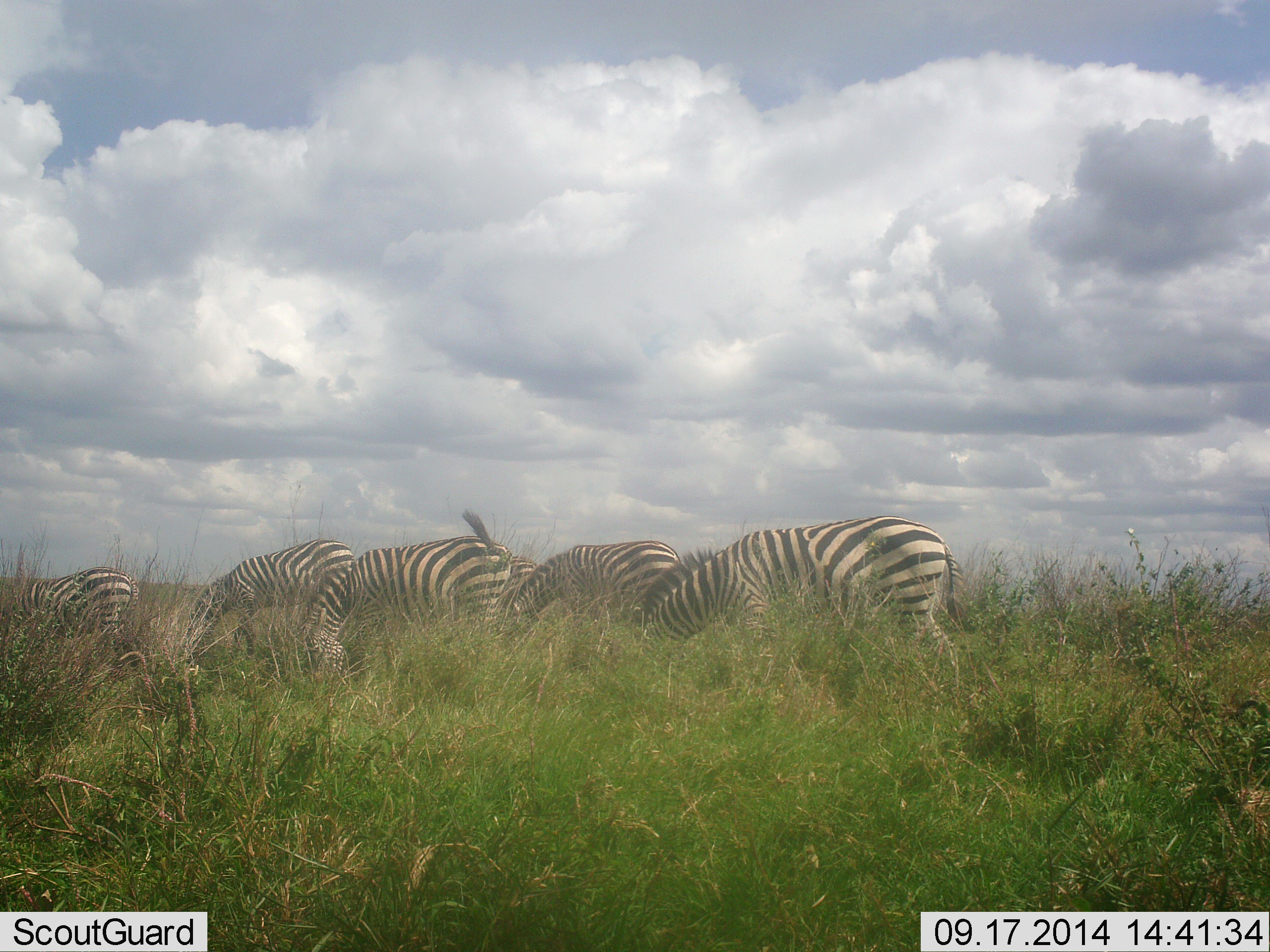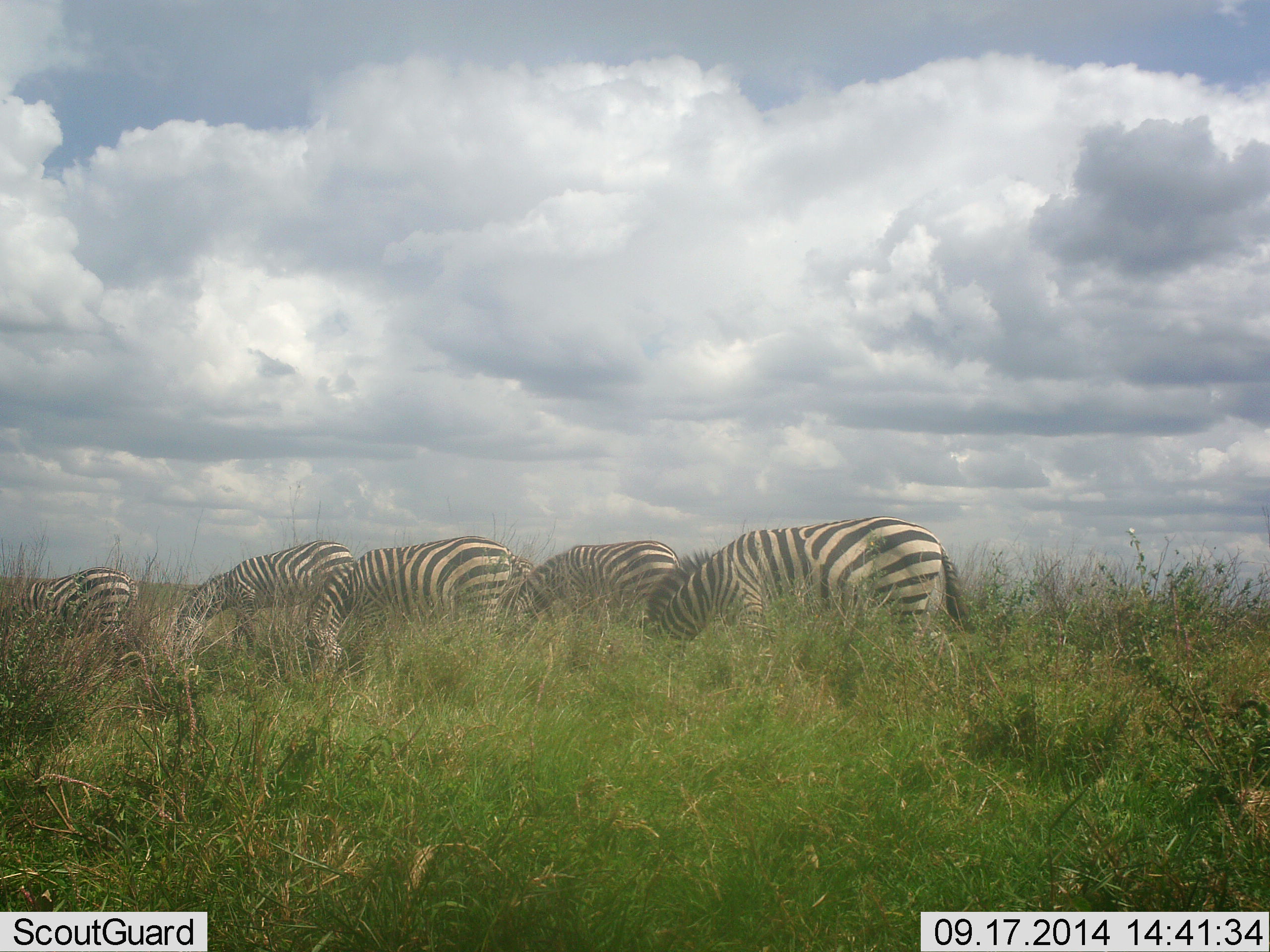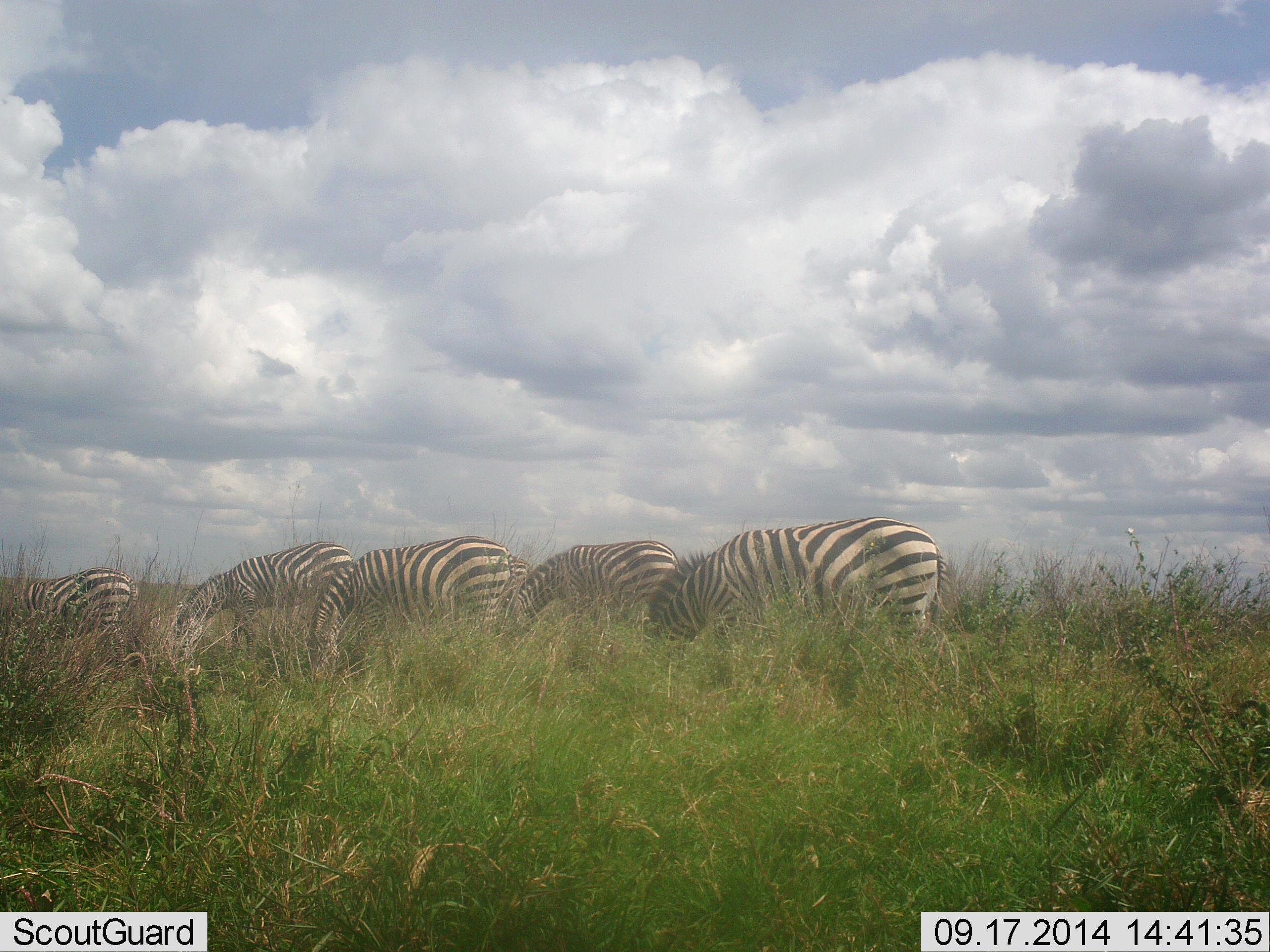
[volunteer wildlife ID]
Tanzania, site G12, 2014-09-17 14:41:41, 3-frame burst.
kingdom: Animalia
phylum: Chordata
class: Mammalia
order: Perissodactyla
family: Equidae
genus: Equus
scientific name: Equus quagga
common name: plains zebra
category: zebra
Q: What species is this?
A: Zebra (plains zebra) (Equus quagga).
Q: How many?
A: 5.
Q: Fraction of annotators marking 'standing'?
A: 10%.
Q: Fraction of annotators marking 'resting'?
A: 0%.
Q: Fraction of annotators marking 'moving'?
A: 0%.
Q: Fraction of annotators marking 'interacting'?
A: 0%.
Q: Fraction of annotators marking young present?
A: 0%.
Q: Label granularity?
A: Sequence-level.